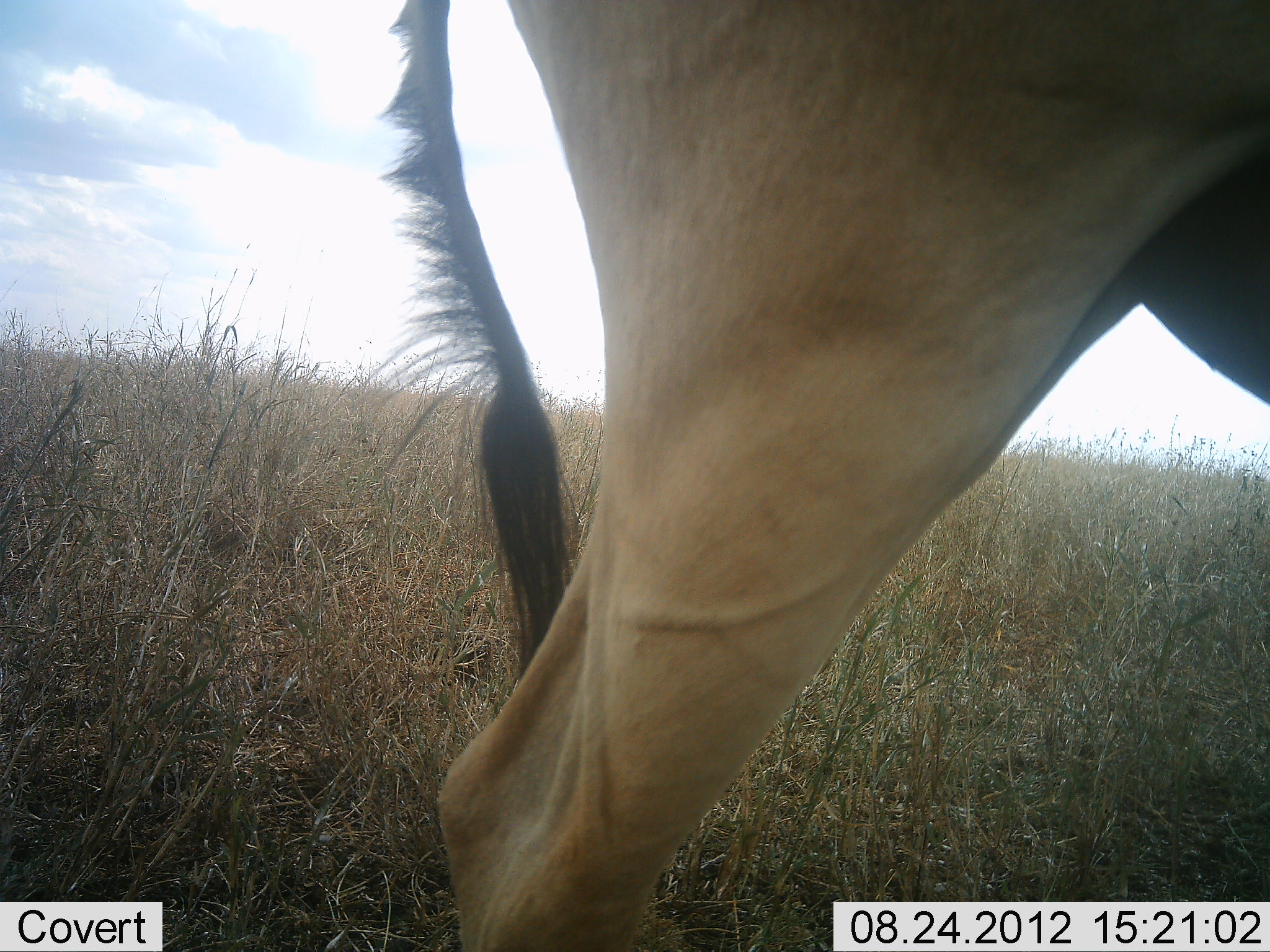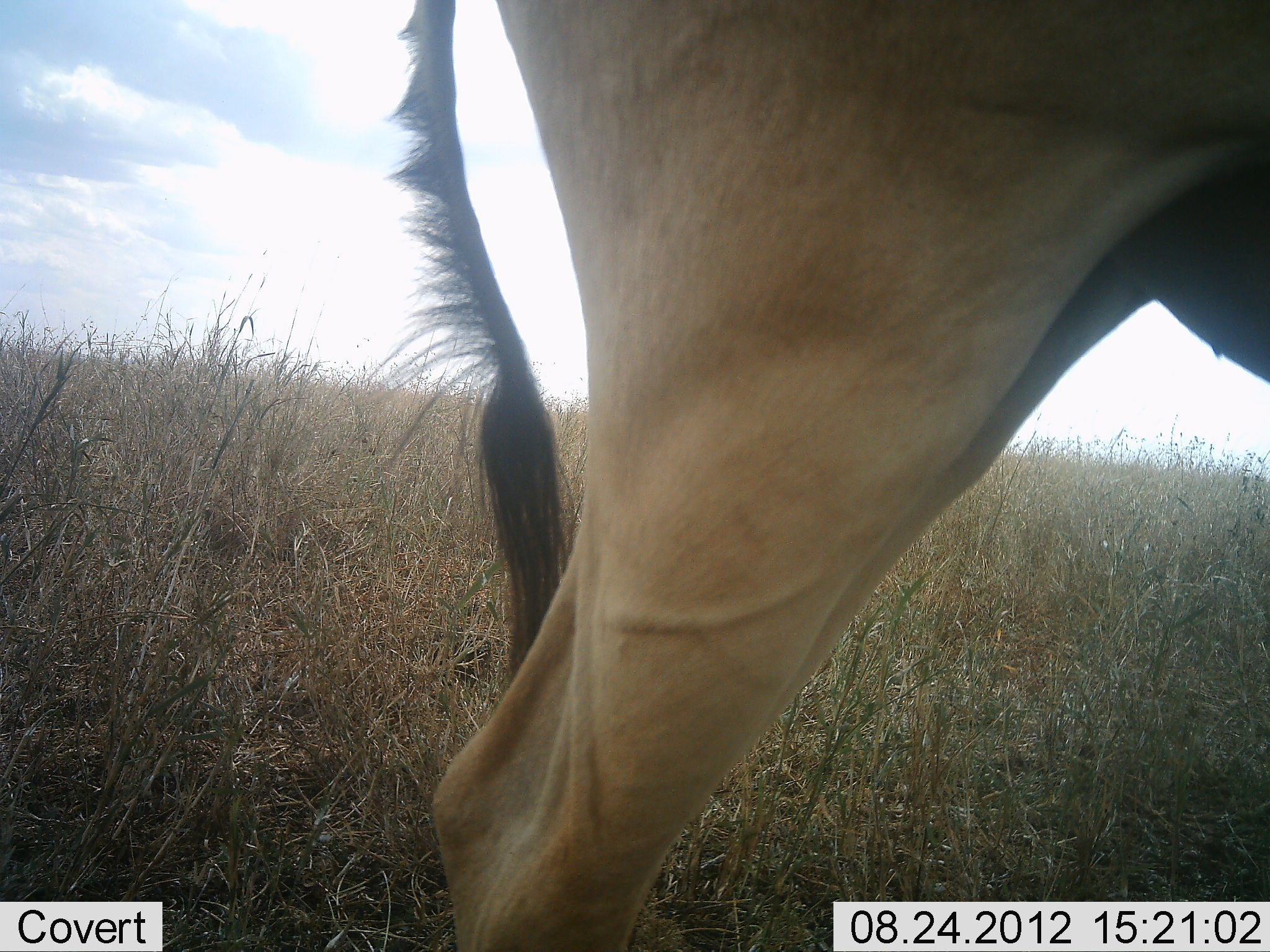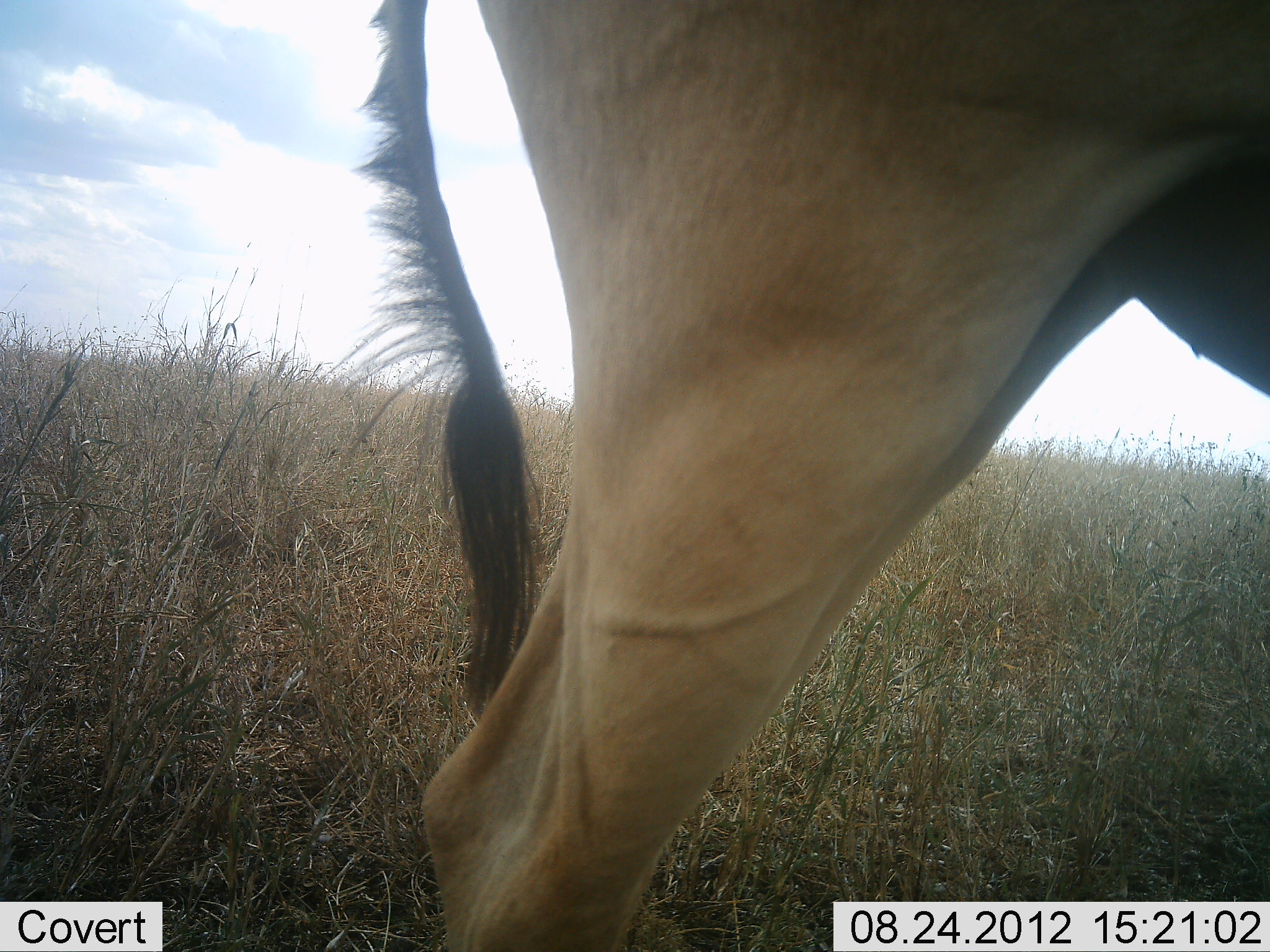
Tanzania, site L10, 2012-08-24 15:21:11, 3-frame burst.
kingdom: Animalia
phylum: Chordata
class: Mammalia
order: Artiodactyla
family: Bovidae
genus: Alcelaphus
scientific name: Alcelaphus buselaphus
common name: hartebeest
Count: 1.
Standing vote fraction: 100%.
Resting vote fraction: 0%.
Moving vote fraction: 10%.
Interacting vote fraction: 0%.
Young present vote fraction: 0%.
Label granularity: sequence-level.